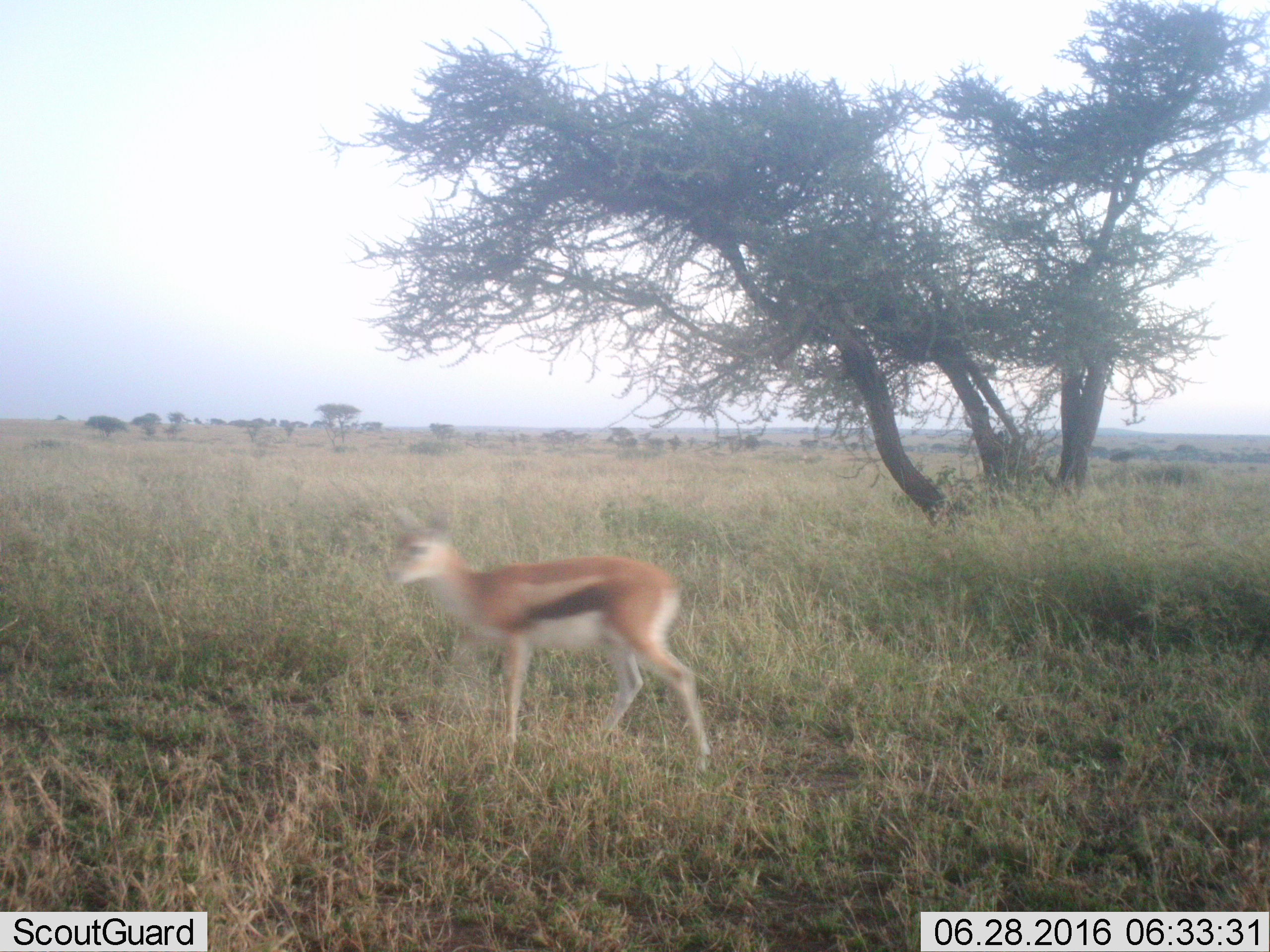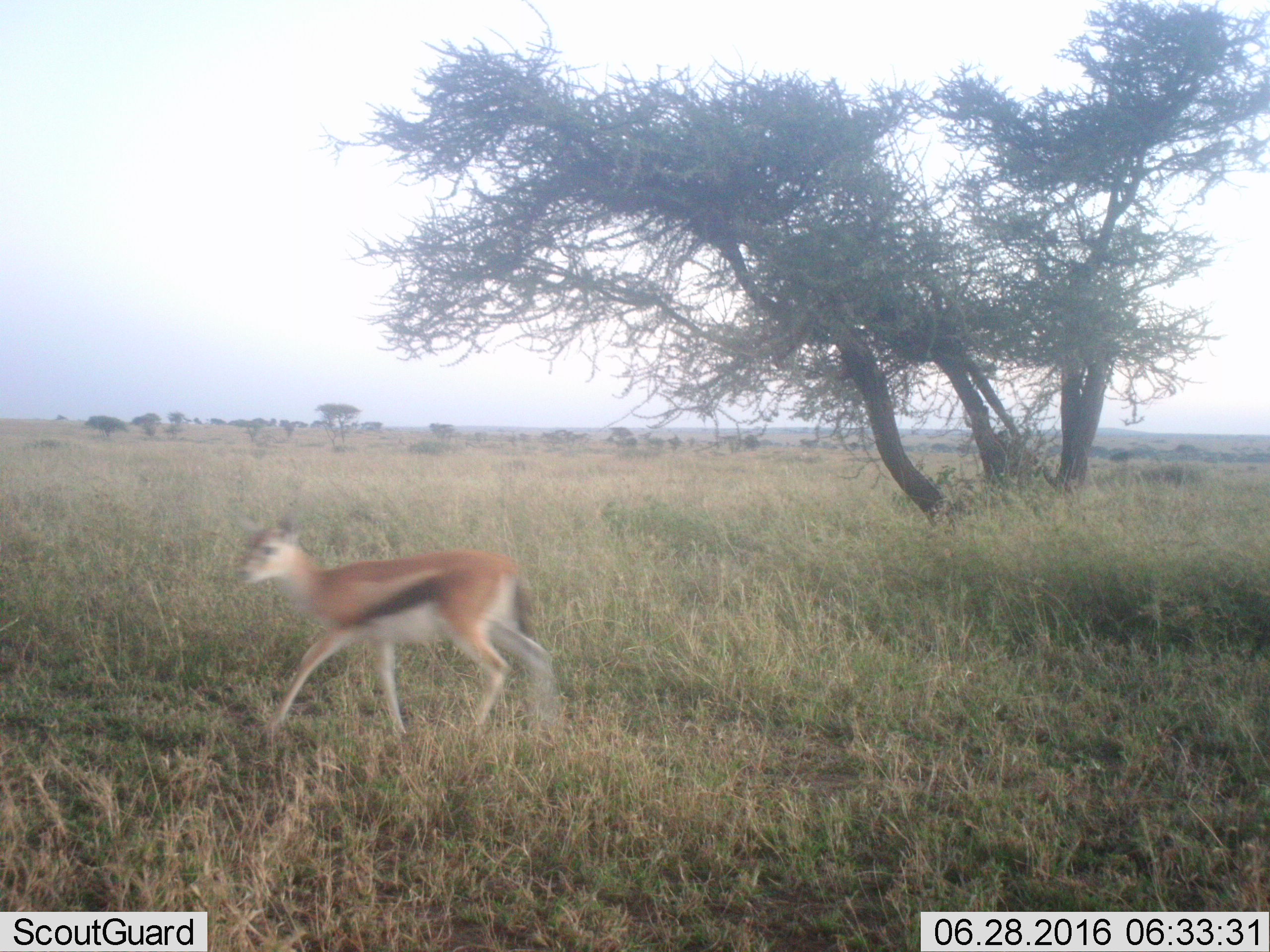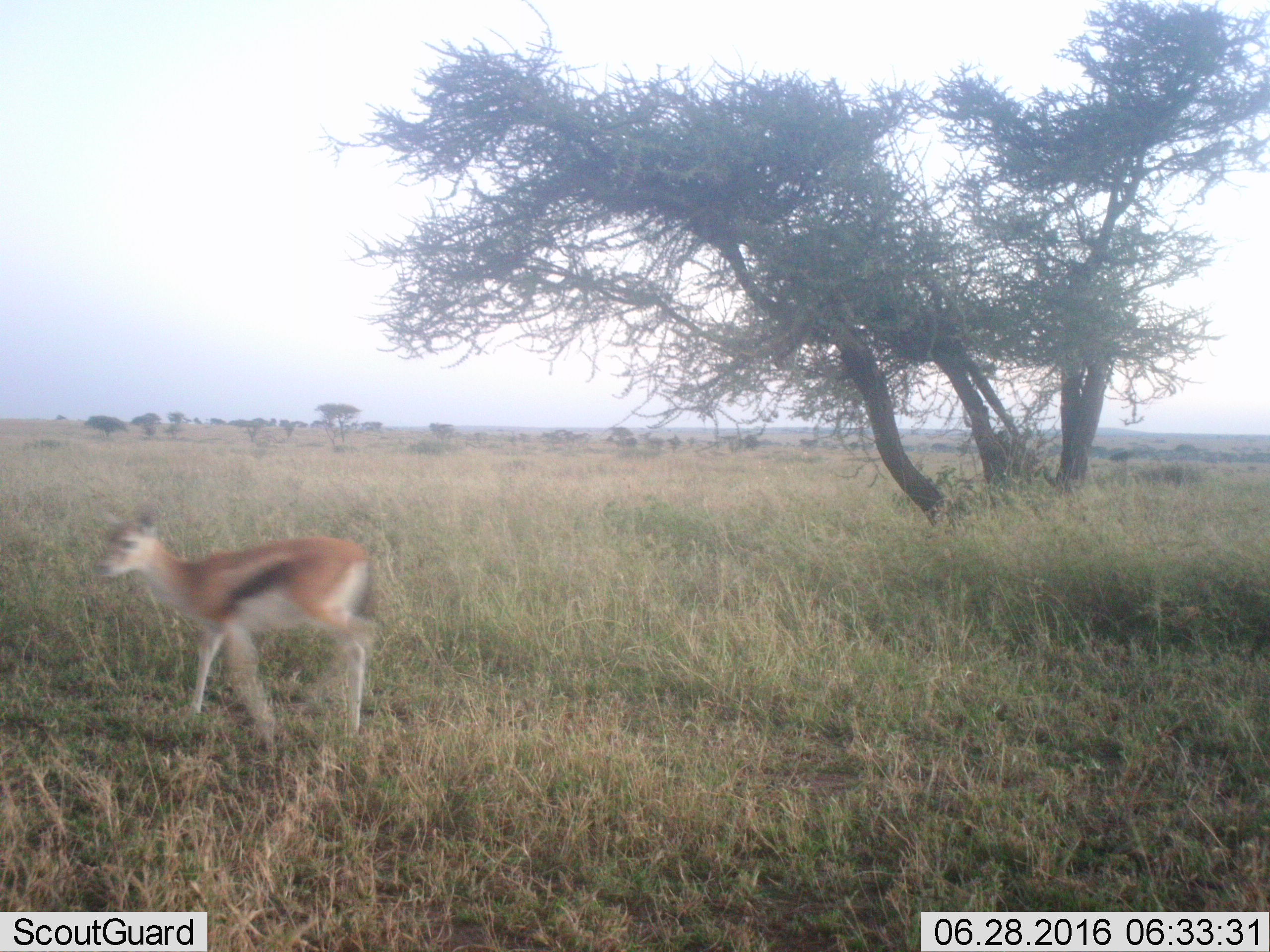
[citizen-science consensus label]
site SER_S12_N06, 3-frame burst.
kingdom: Animalia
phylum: Chordata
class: Mammalia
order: Artiodactyla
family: Bovidae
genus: Eudorcas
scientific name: Eudorcas thomsonii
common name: thomson's gazelle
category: gazellethomsons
Gazellethomsons (thomson's gazelle) (Eudorcas thomsonii), count 1. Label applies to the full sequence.